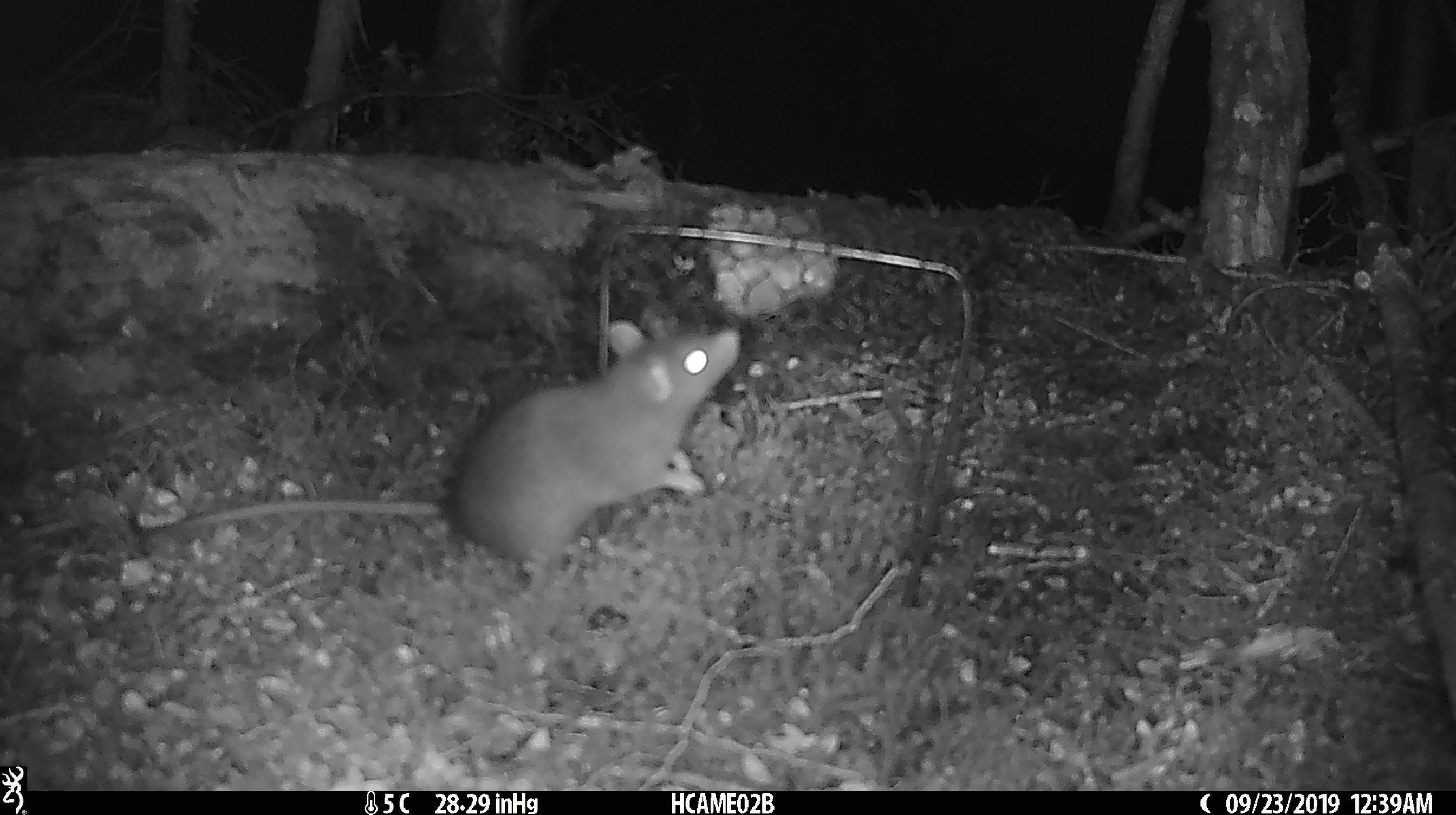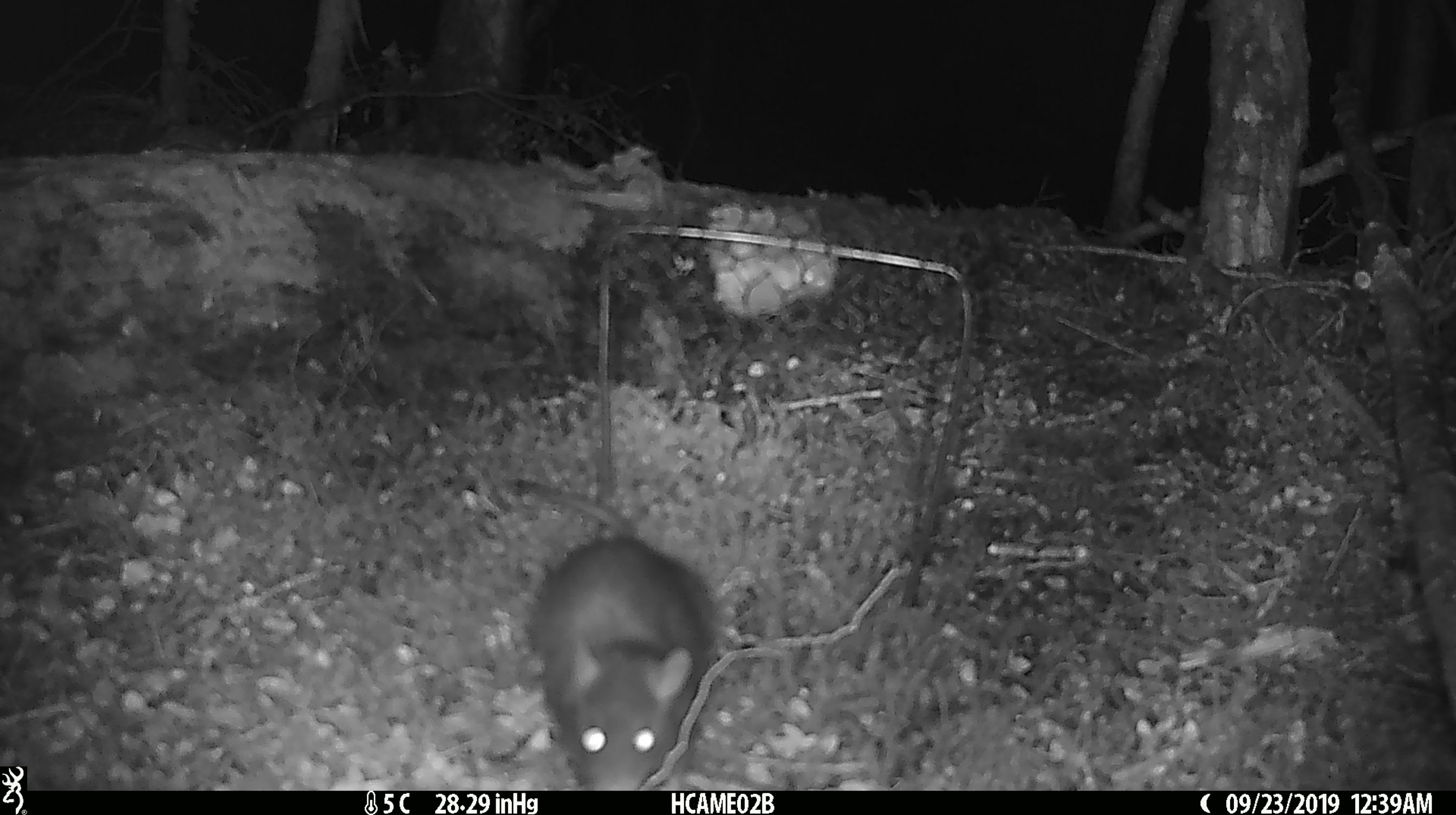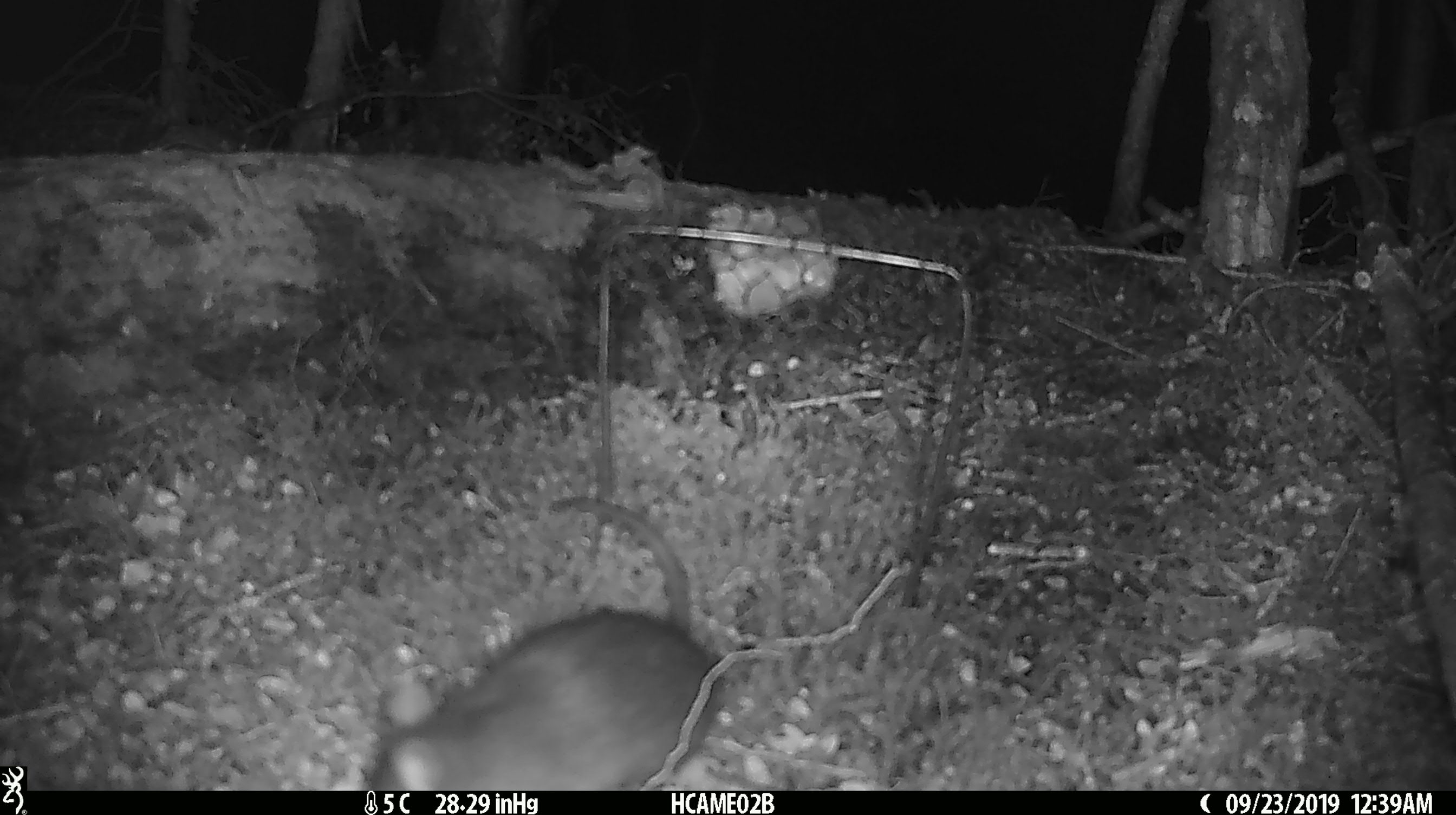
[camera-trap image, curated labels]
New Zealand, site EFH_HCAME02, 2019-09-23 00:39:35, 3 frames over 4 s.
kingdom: Animalia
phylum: Chordata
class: Mammalia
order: Rodentia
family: Muridae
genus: Rattus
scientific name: Rattus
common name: rat